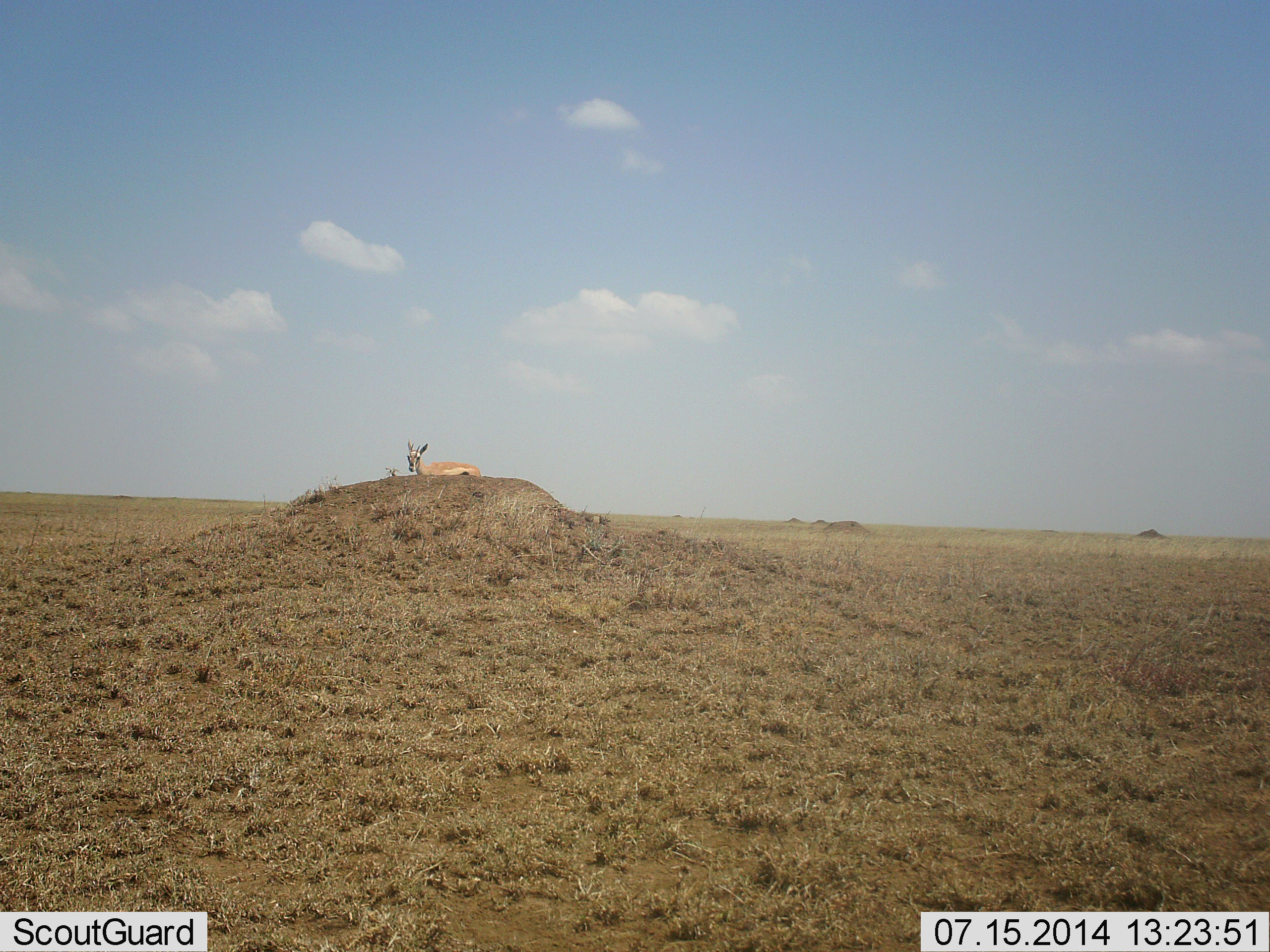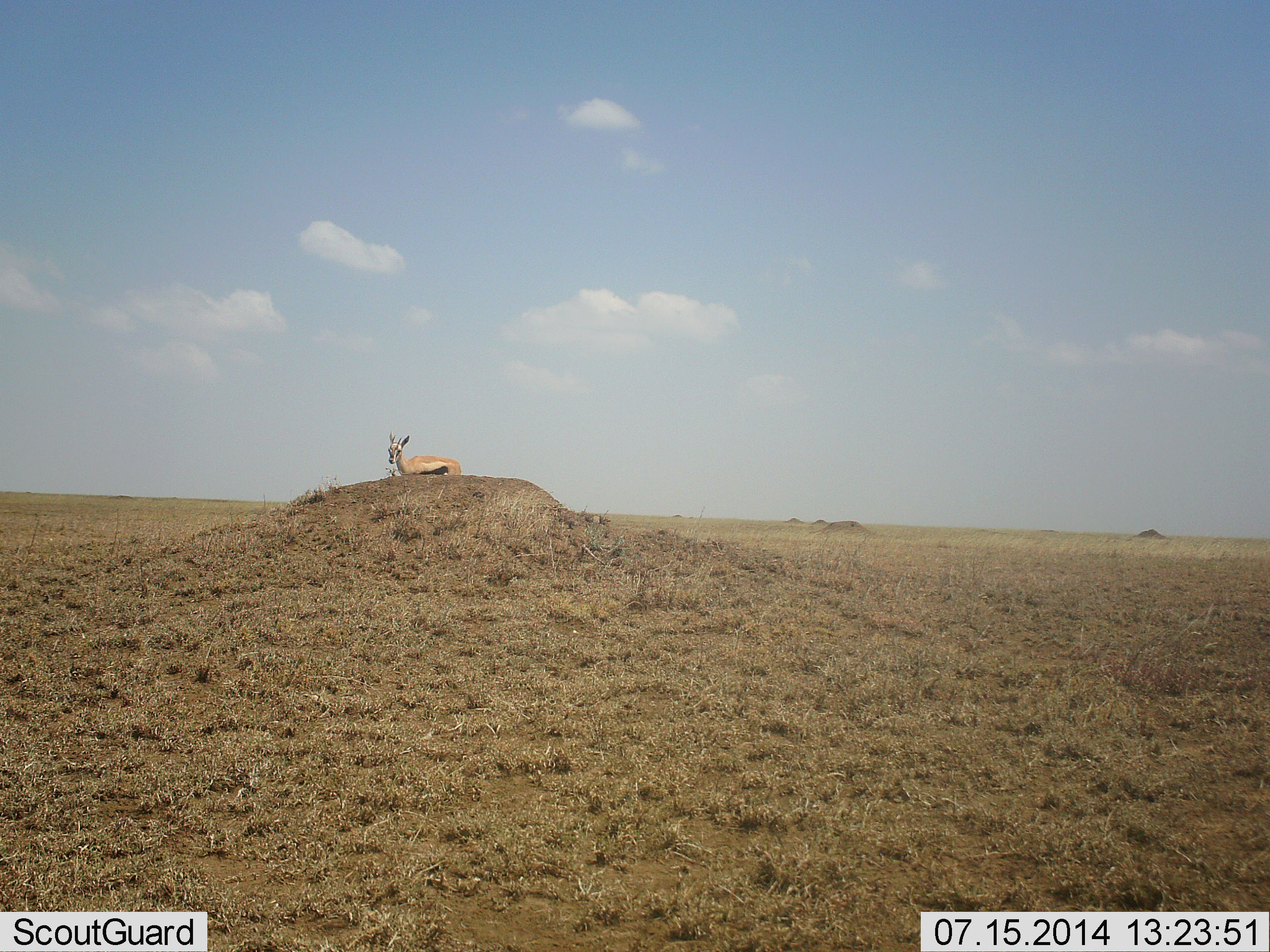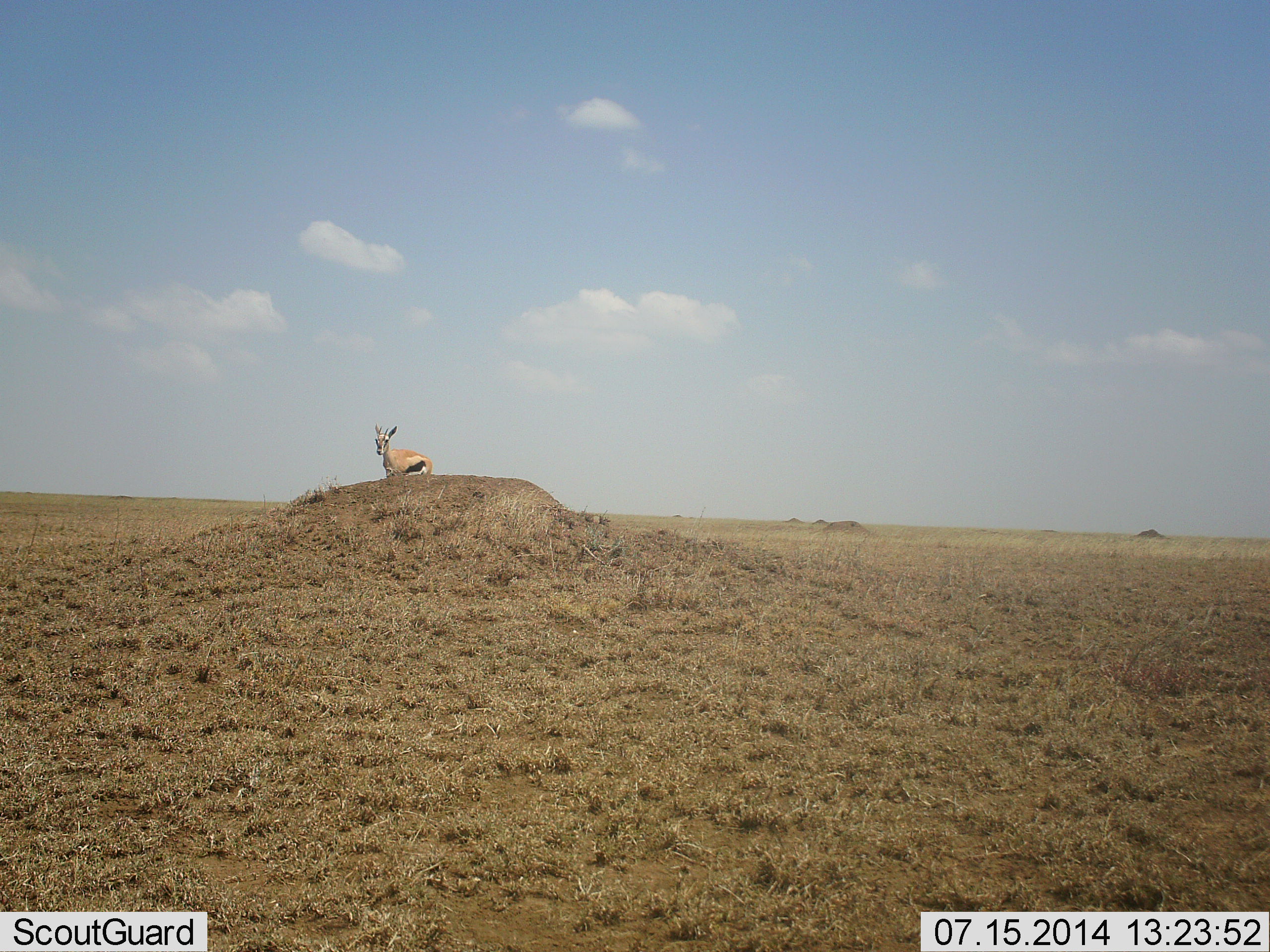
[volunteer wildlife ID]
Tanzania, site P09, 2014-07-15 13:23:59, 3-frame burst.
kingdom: Animalia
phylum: Chordata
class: Mammalia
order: Artiodactyla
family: Bovidae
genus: Eudorcas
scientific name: Eudorcas thomsonii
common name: thomson's gazelle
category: gazellethomsons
Gazellethomsons (thomson's gazelle) (Eudorcas thomsonii), count 1. Behavior (volunteer vote fractions): standing 10%, resting 0%, moving 100%, interacting 0%. Young present (vote fraction): 10%. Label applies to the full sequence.